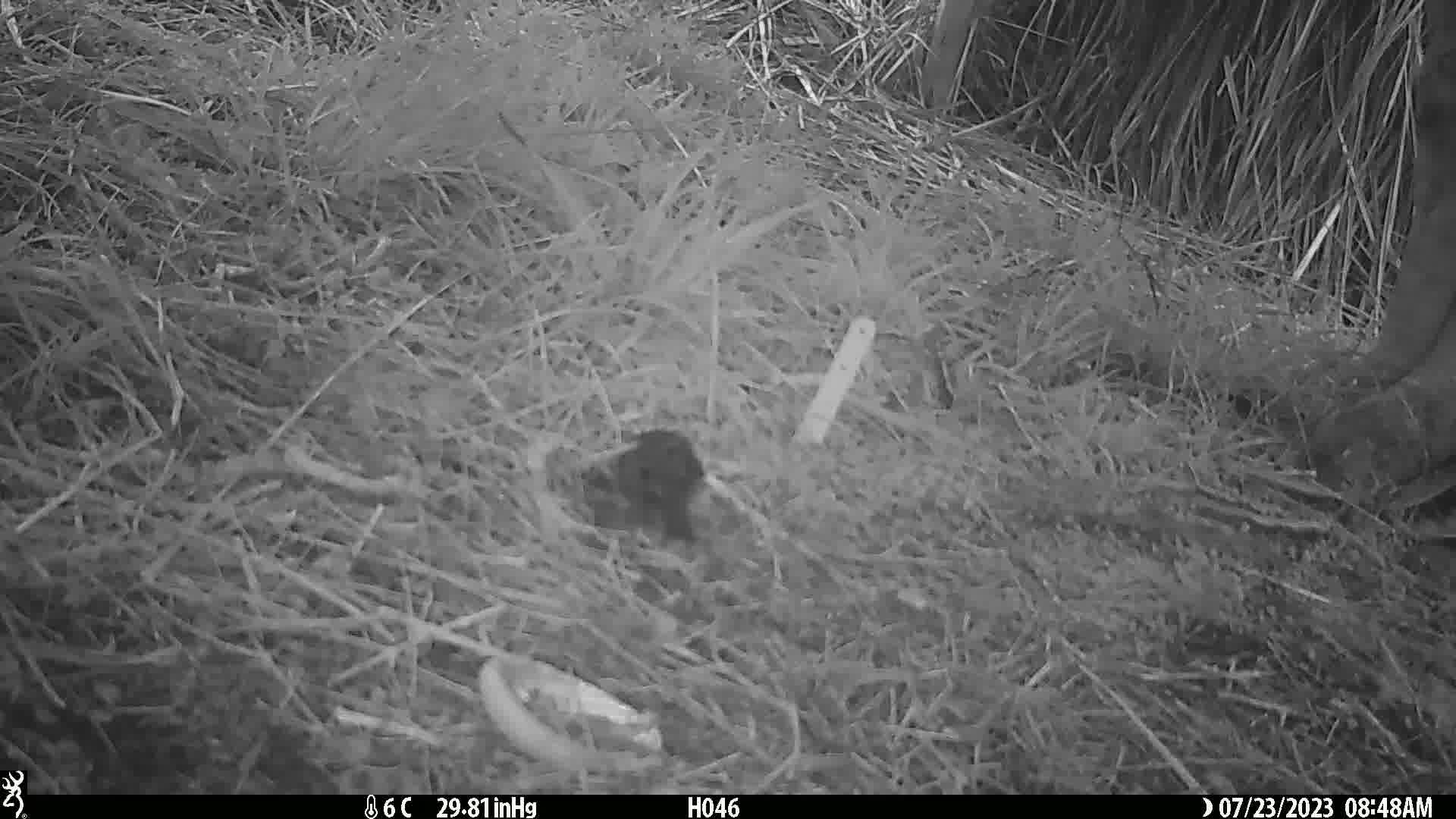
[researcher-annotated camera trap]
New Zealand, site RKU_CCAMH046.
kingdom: Animalia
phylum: Chordata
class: Aves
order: Passeriformes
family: Turdidae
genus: Turdus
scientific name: Turdus merula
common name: eurasian blackbird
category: blackbird